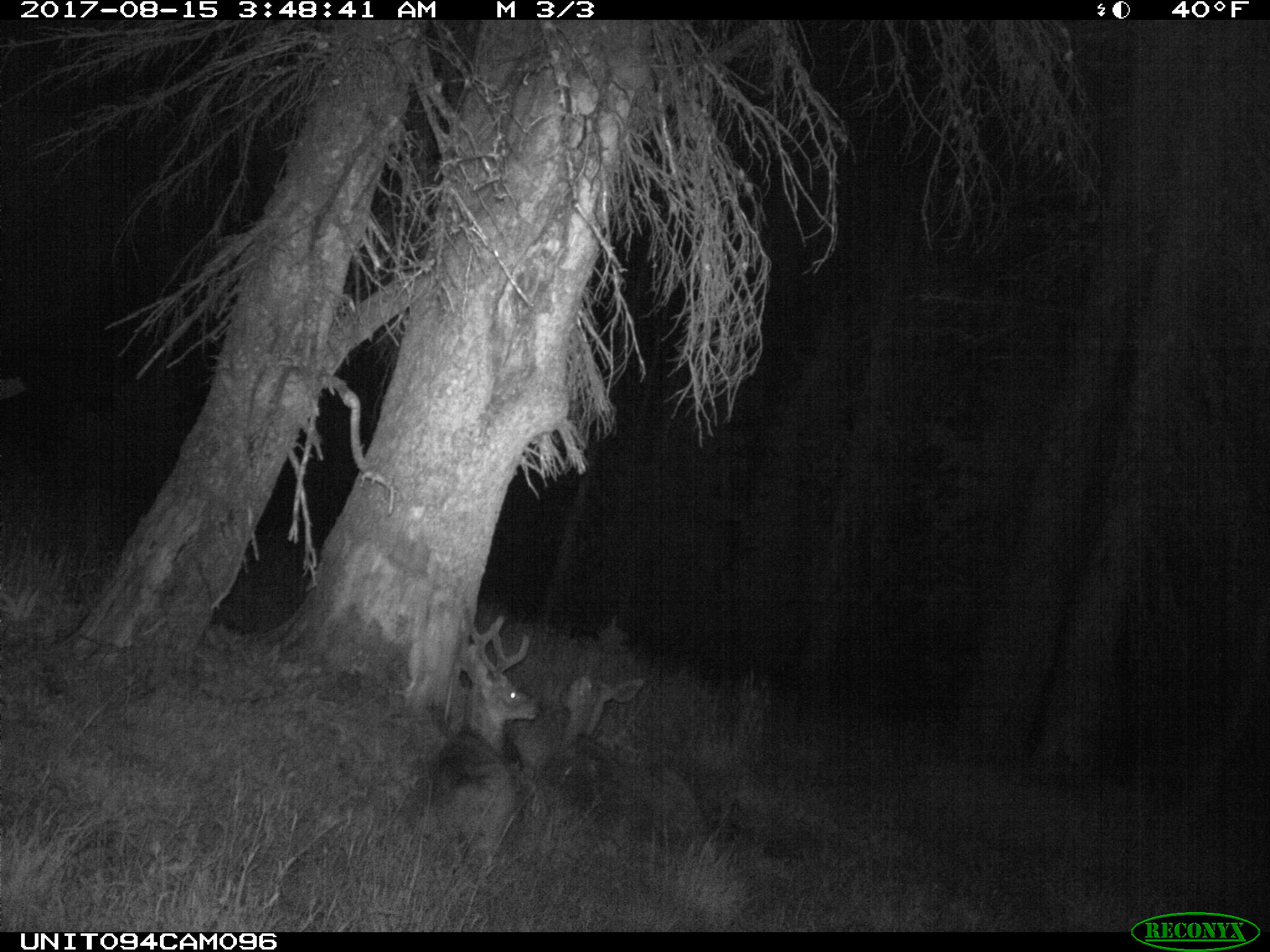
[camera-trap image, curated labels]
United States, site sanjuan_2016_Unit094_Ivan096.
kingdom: Animalia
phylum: Chordata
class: Mammalia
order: Artiodactyla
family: Cervidae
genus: Odocoileus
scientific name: Odocoileus hemionus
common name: mule deer